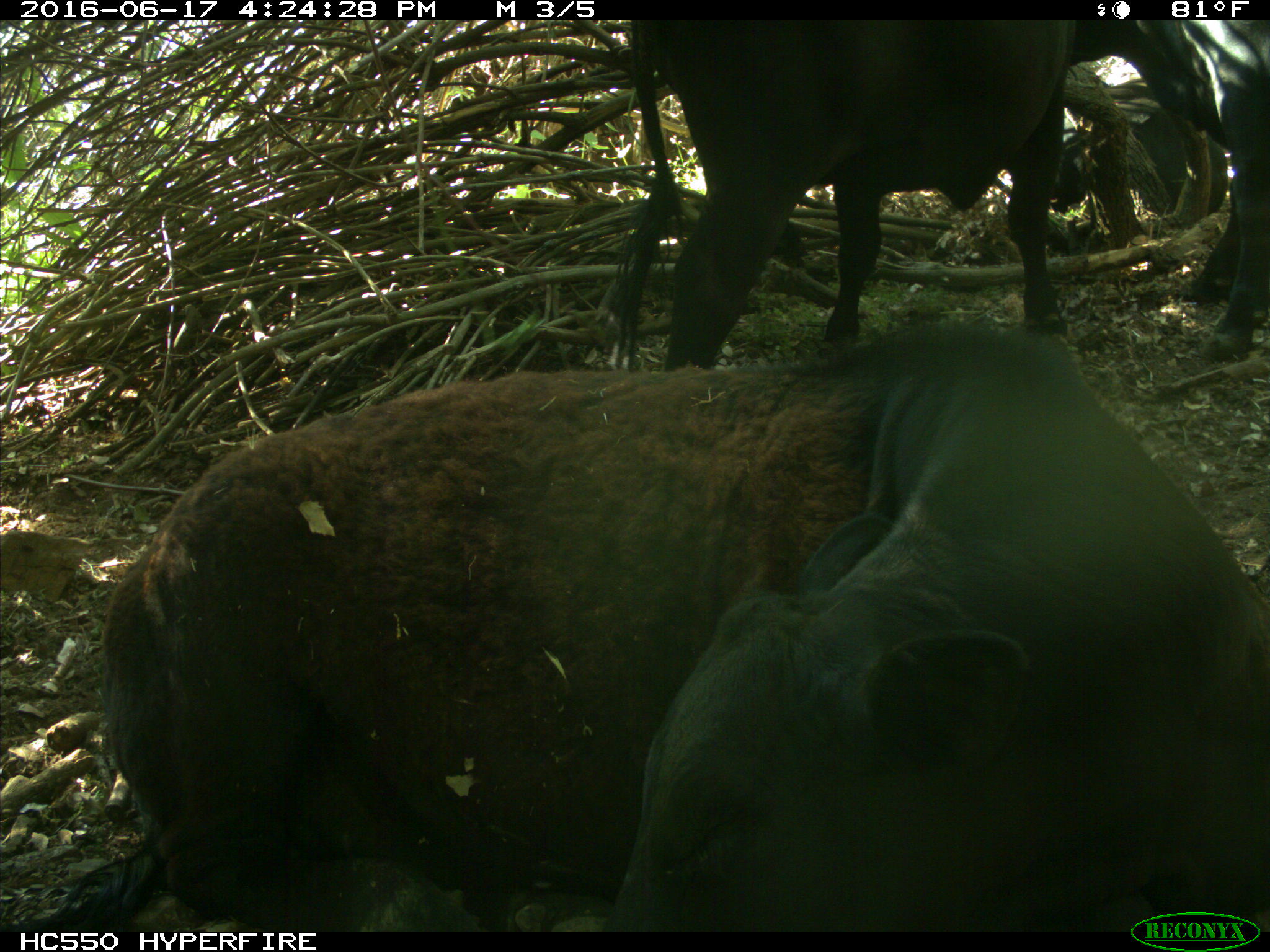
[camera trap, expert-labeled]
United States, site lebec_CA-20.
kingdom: Animalia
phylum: Chordata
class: Mammalia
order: Artiodactyla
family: Bovidae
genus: Bos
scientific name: Bos taurus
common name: domestic cow